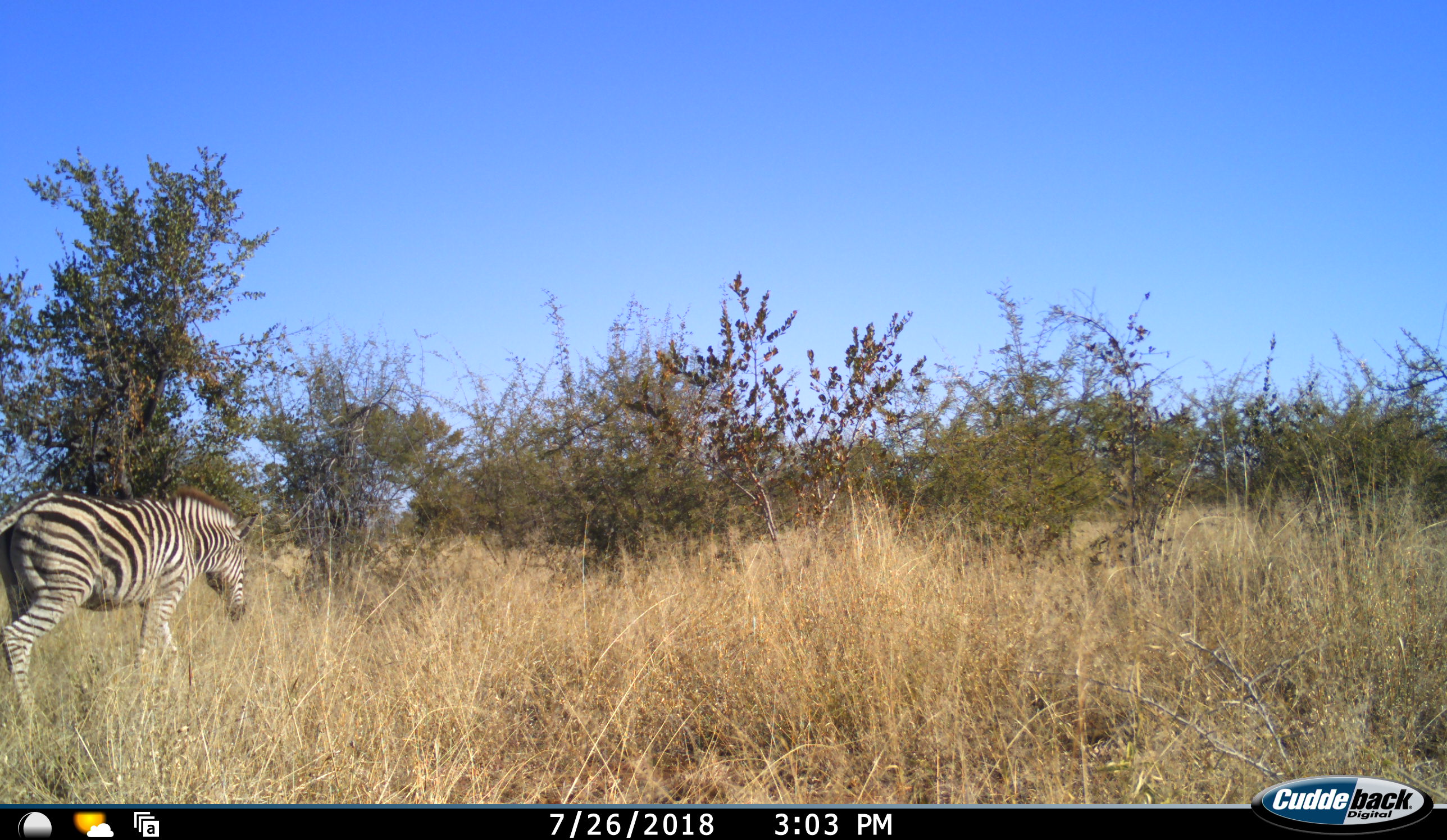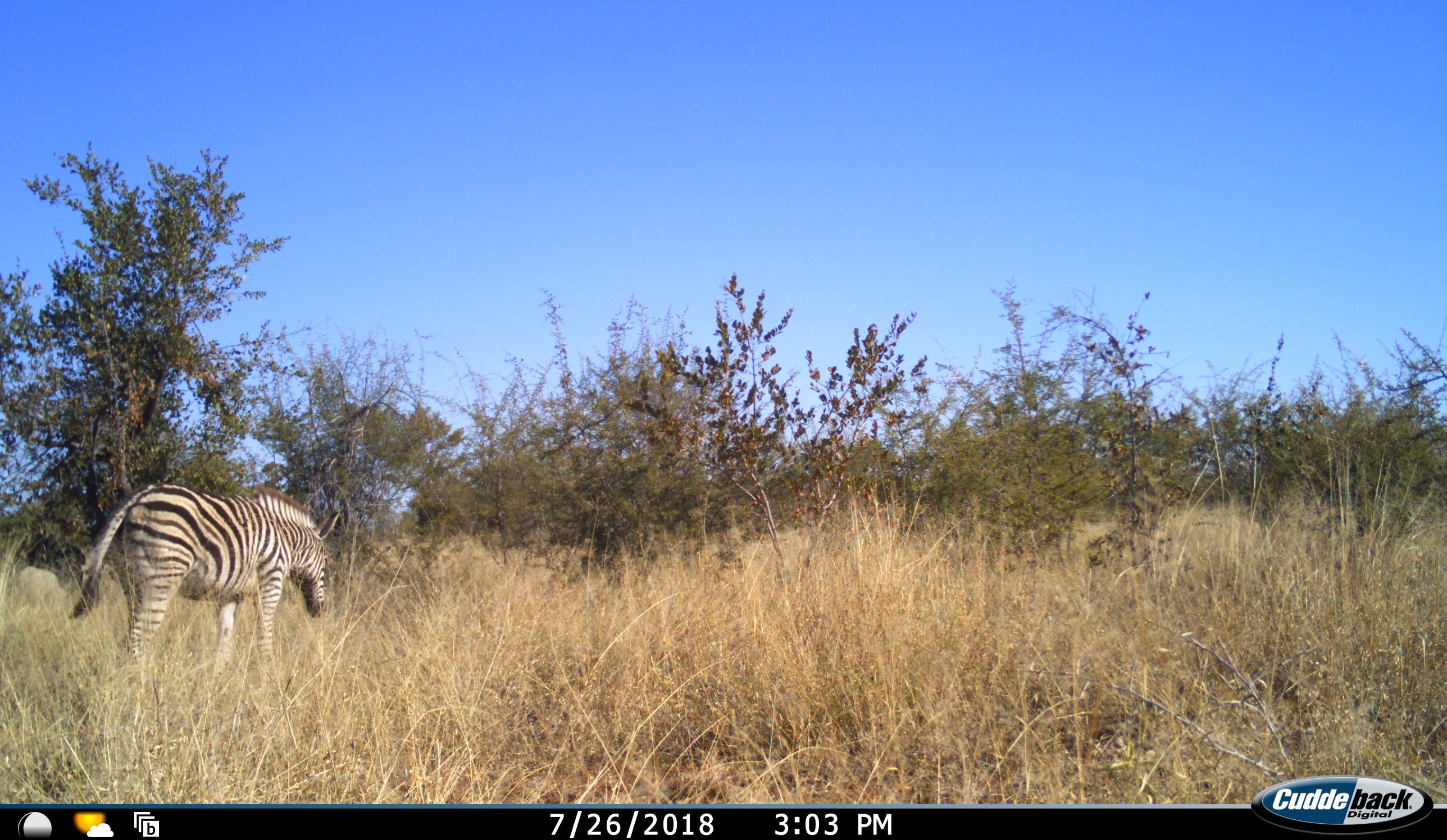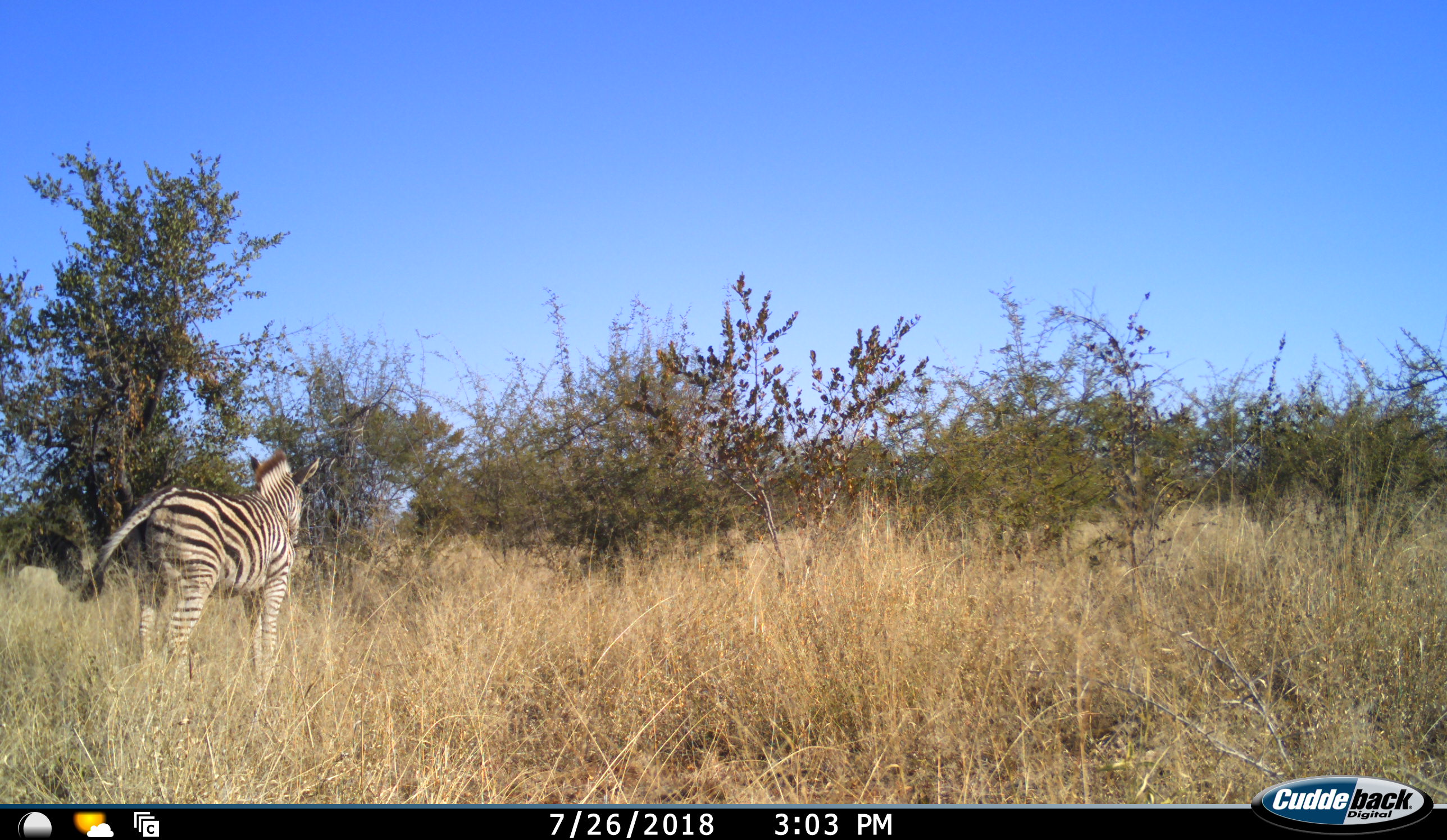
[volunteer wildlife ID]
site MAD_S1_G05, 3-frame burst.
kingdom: Animalia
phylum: Chordata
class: Mammalia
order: Perissodactyla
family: Equidae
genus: Equus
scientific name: Equus quagga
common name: plains zebra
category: zebraplains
Zebraplains (plains zebra) (Equus quagga), count 1. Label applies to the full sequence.